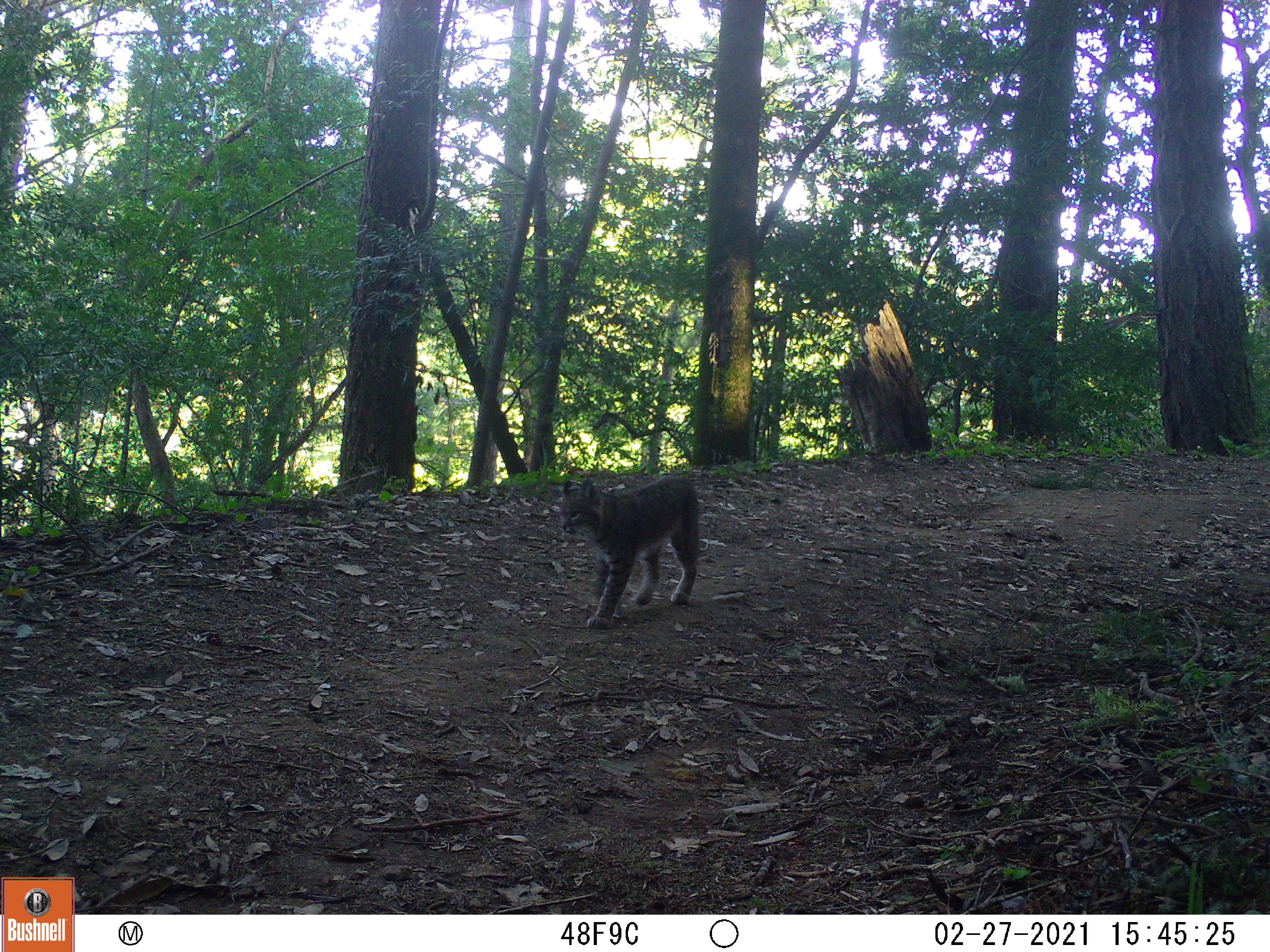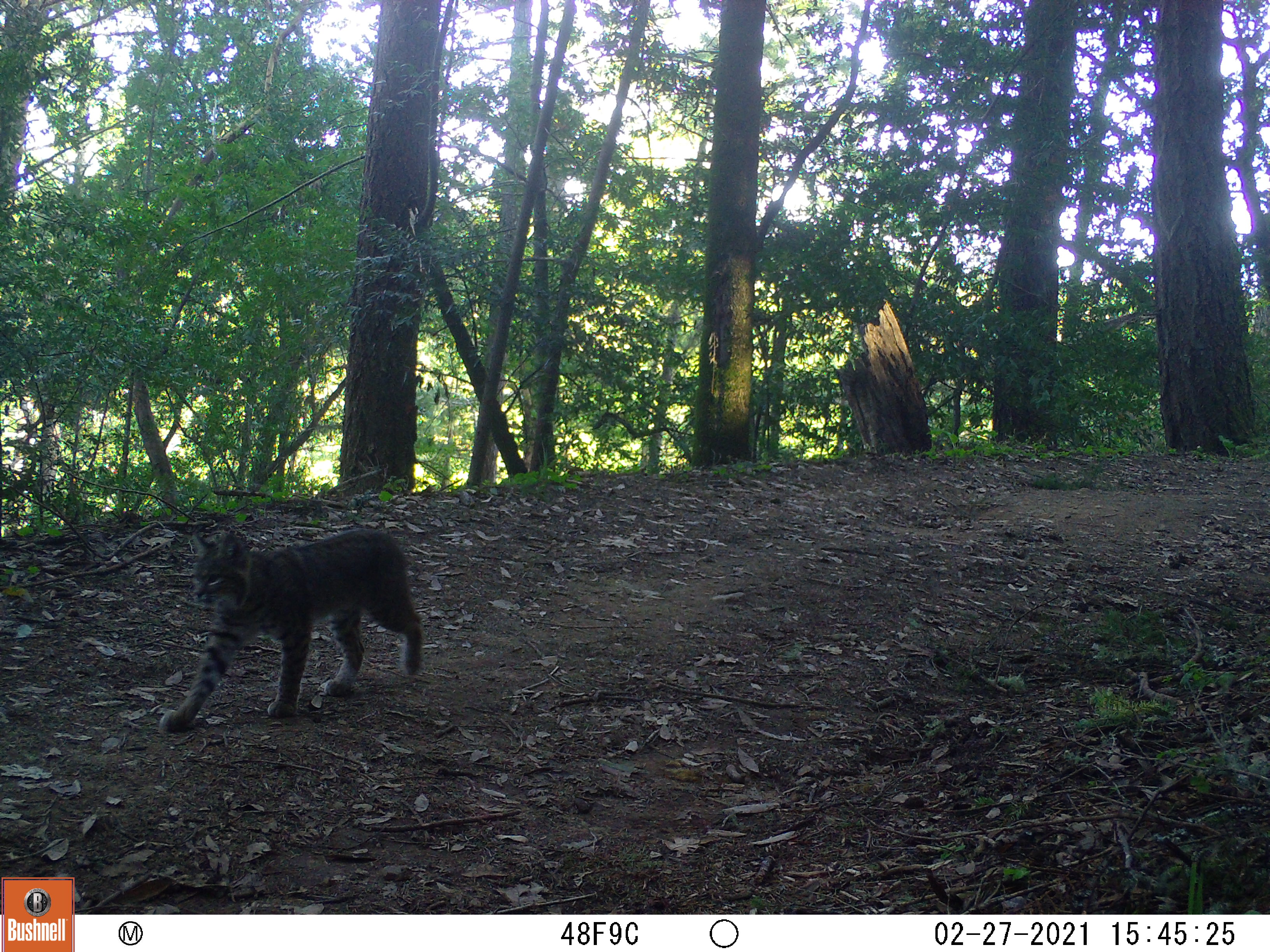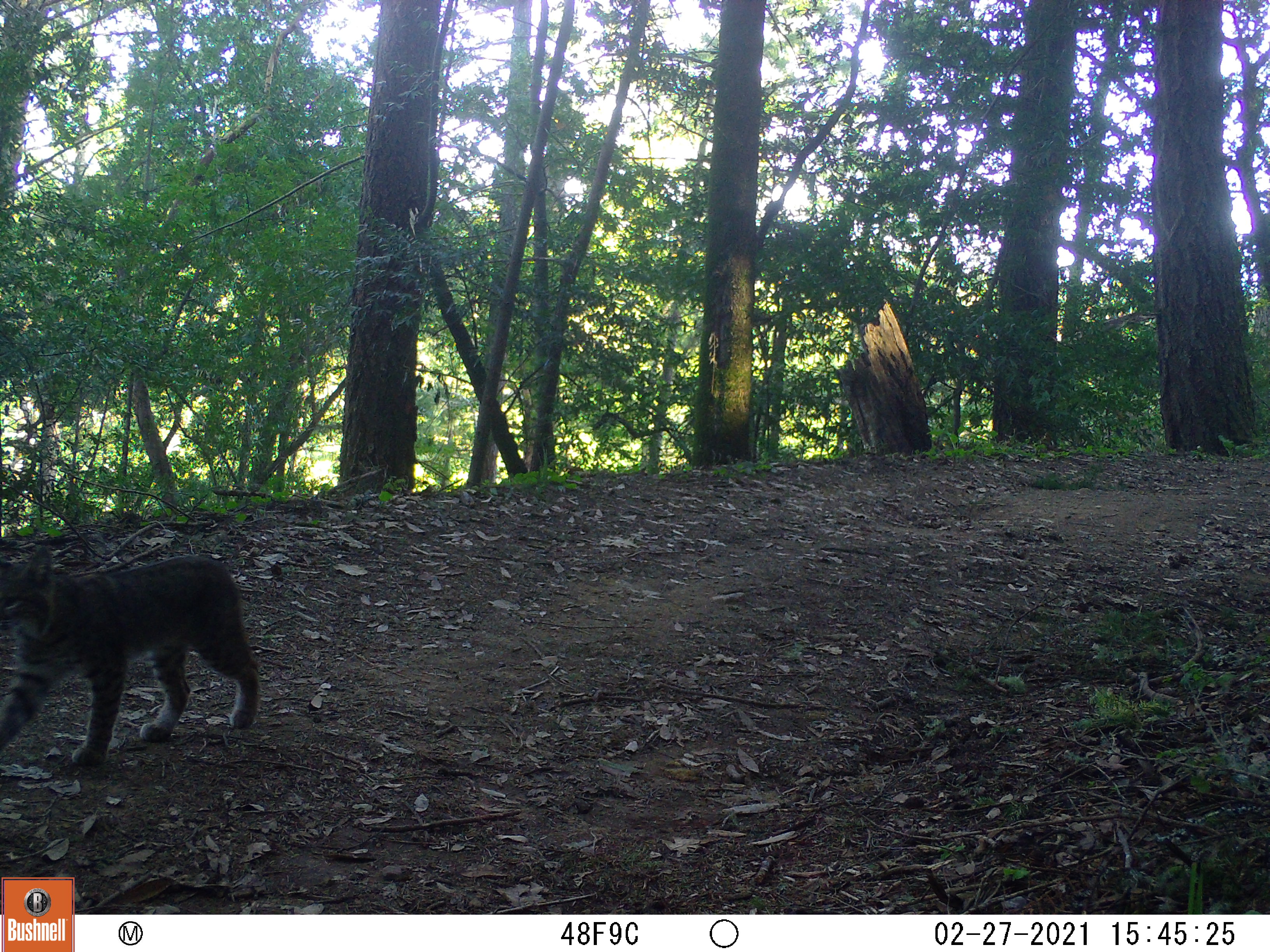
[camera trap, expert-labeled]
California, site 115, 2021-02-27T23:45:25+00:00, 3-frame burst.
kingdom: Animalia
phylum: Chordata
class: Mammalia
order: Carnivora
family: Felidae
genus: Lynx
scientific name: Lynx rufus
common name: bobcat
Bobcat (Lynx rufus).